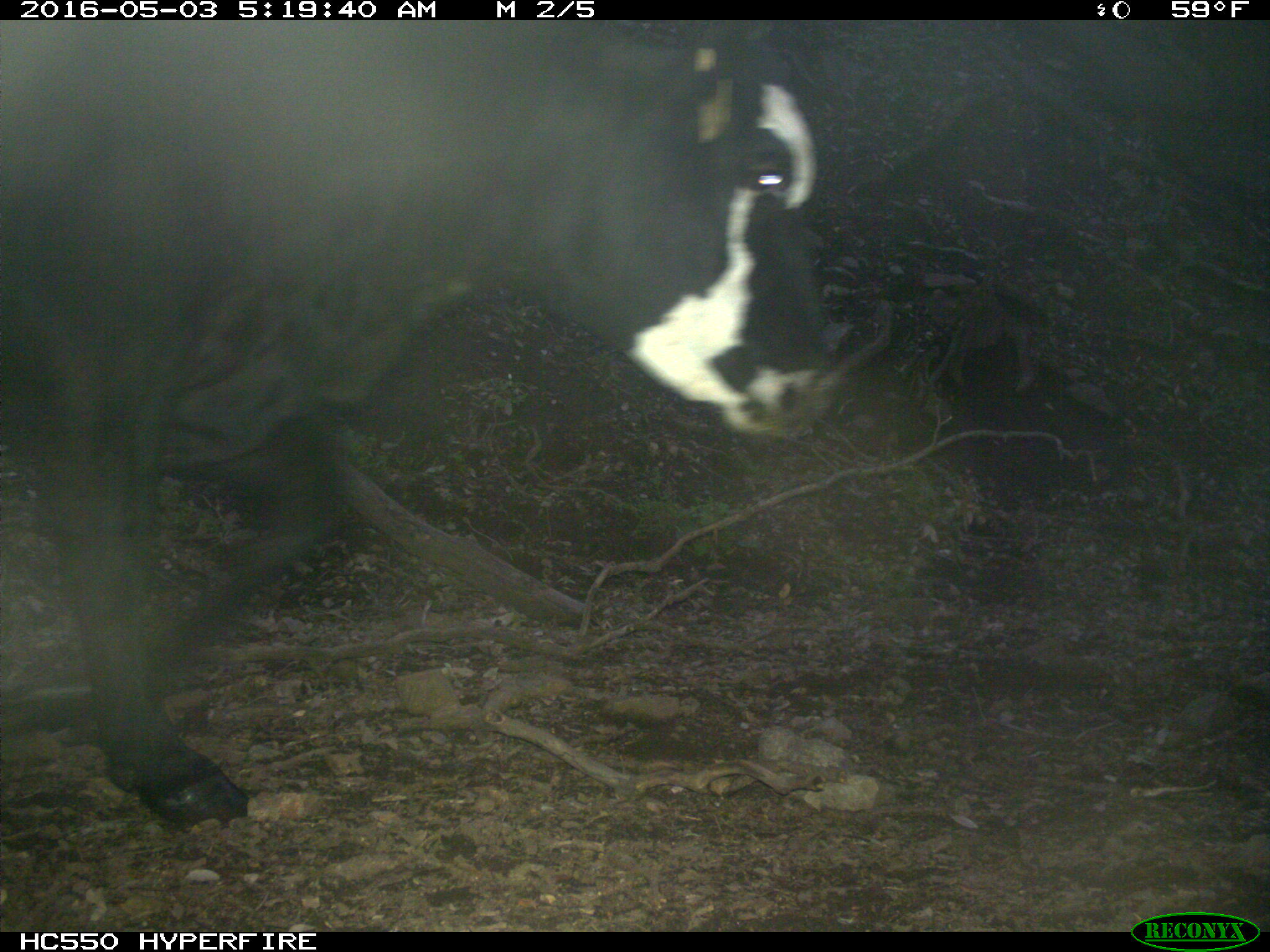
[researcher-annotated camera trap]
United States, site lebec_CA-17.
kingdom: Animalia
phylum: Chordata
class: Mammalia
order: Artiodactyla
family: Bovidae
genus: Bos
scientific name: Bos taurus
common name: domestic cow